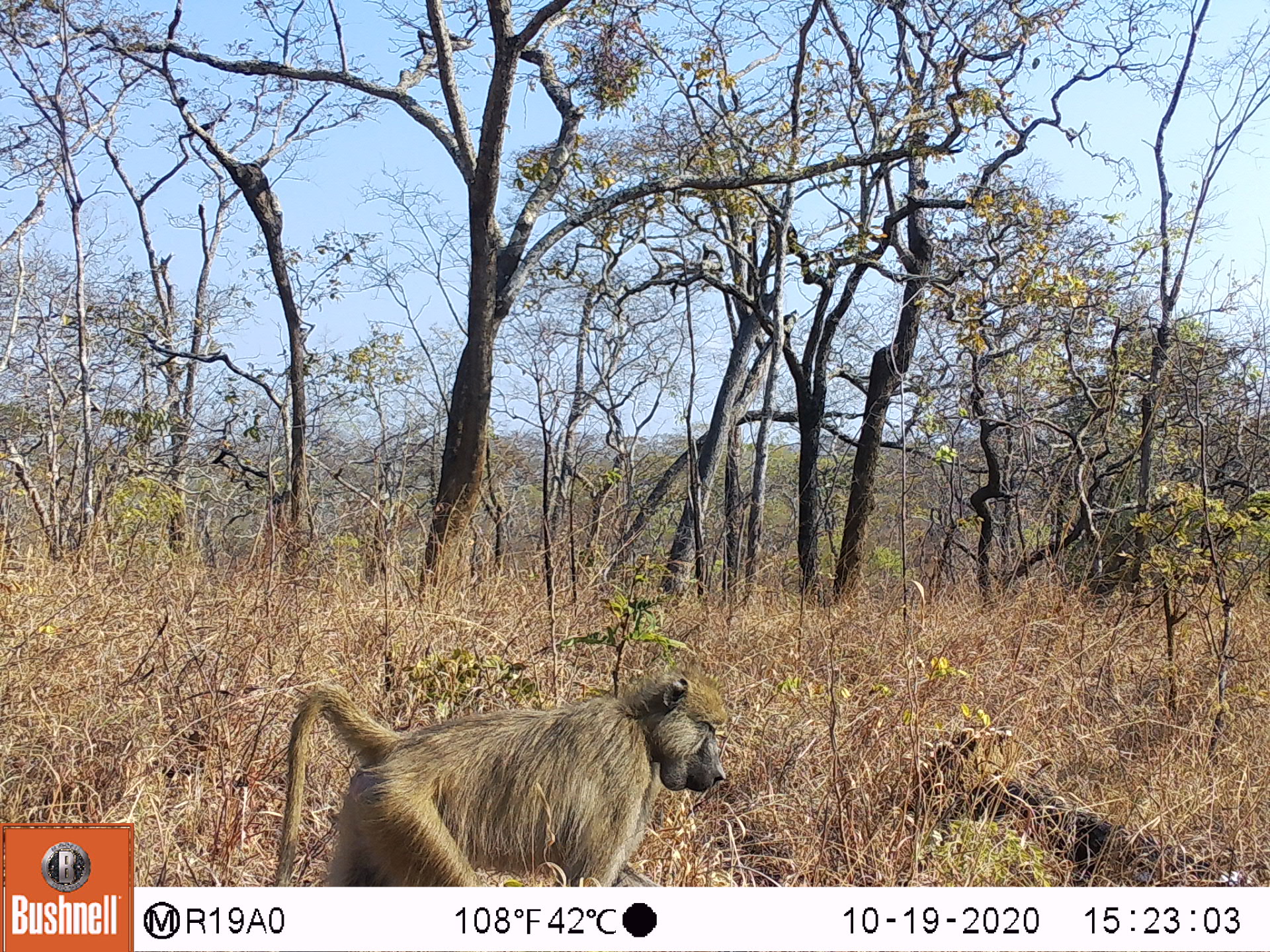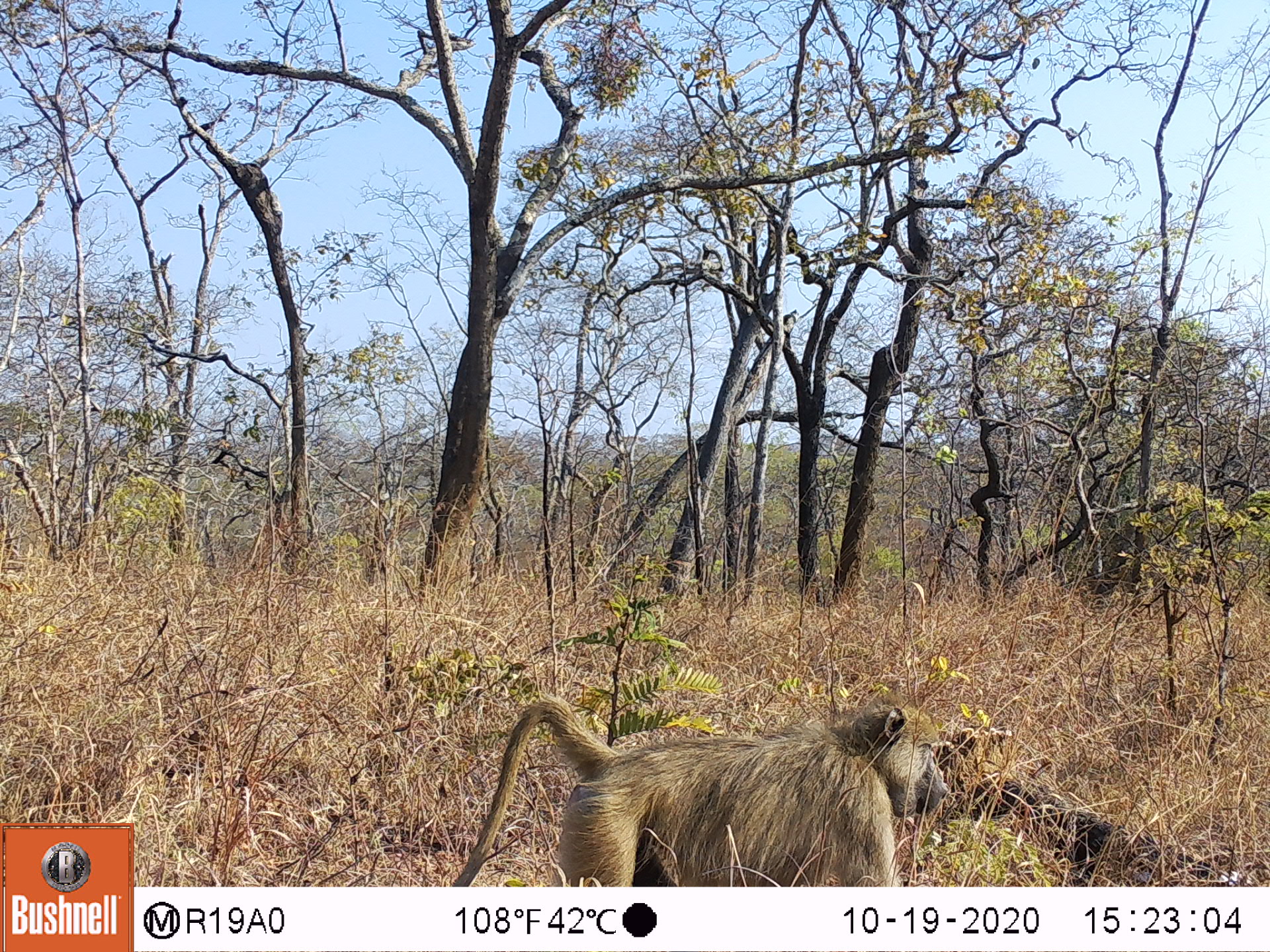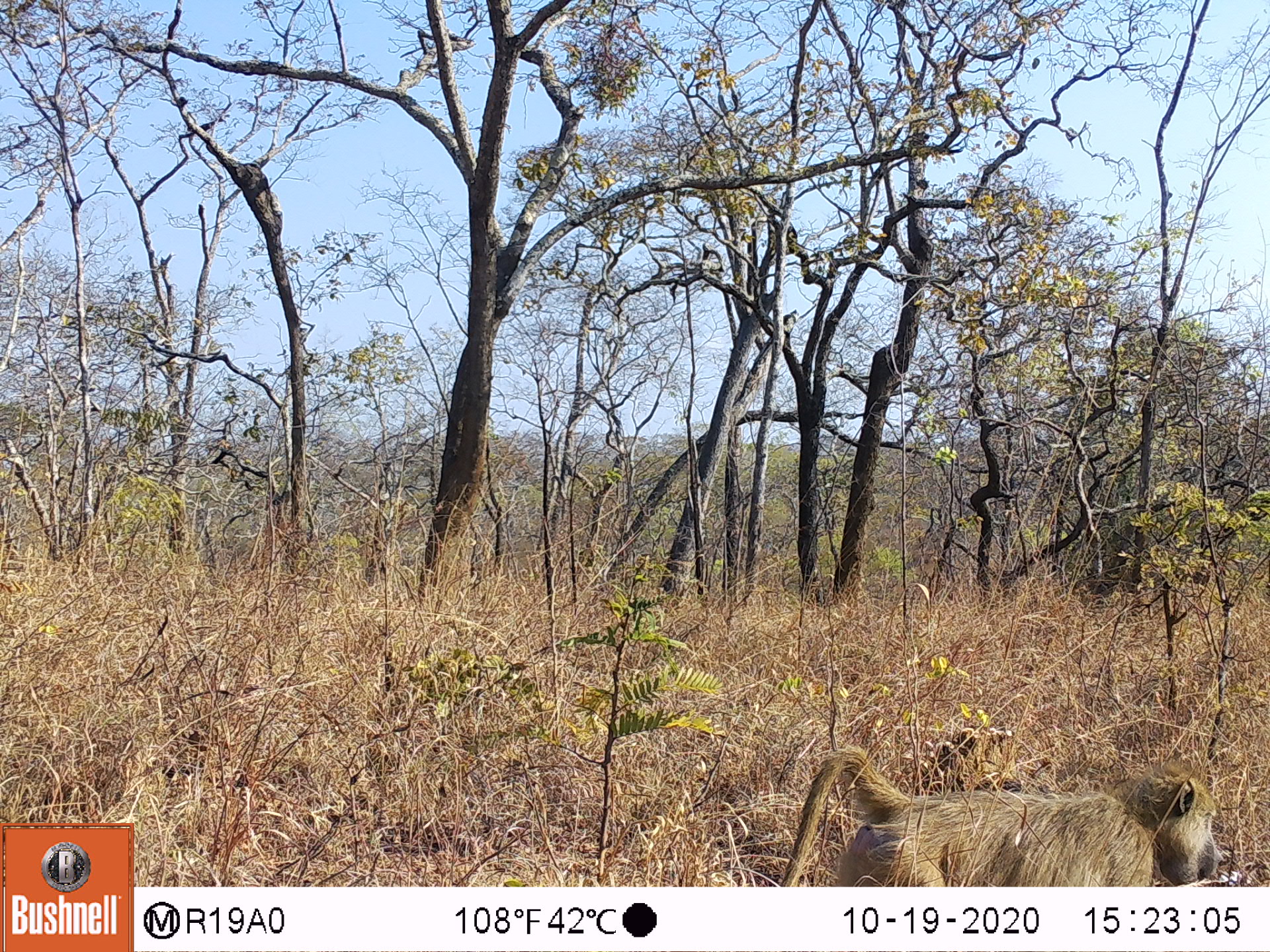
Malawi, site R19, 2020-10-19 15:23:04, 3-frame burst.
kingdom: Animalia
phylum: Chordata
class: Mammalia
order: Primates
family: Cercopithecidae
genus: Papio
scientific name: Papio cynocephalus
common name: yellow baboon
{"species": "yellow baboon (Papio cynocephalus)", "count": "1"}